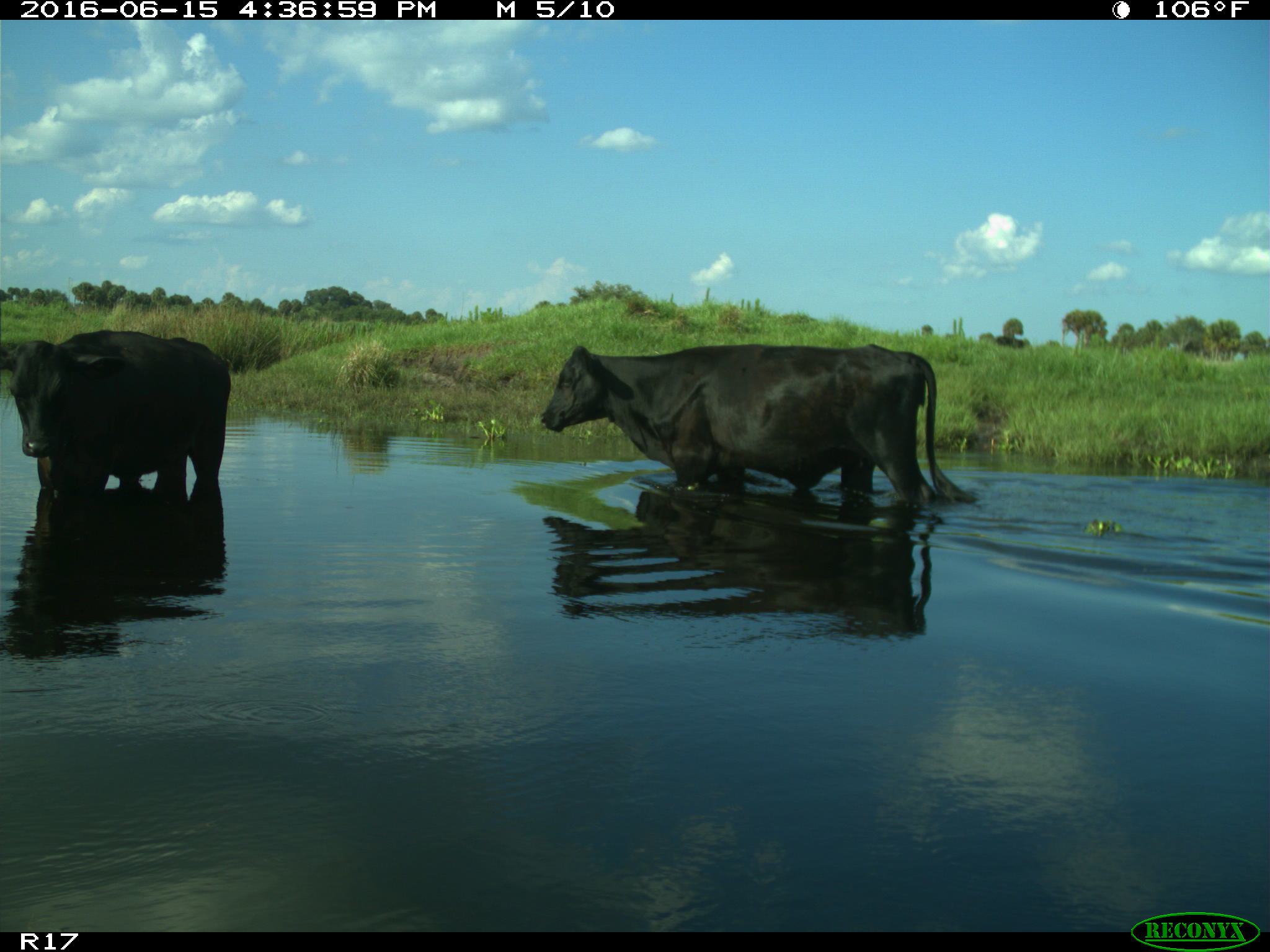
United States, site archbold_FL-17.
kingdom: Animalia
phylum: Chordata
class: Mammalia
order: Artiodactyla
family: Bovidae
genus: Bos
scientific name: Bos taurus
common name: domestic cow